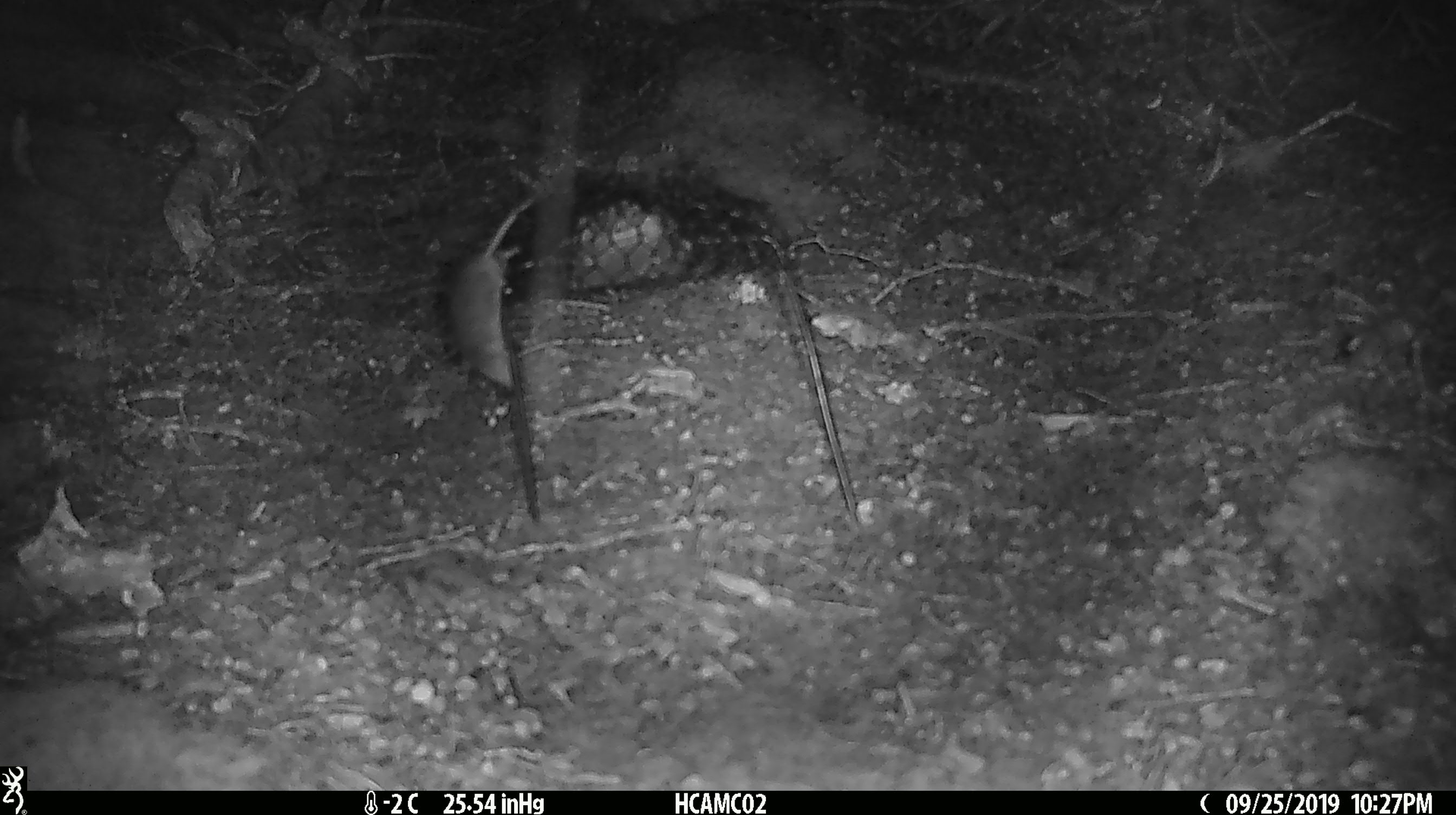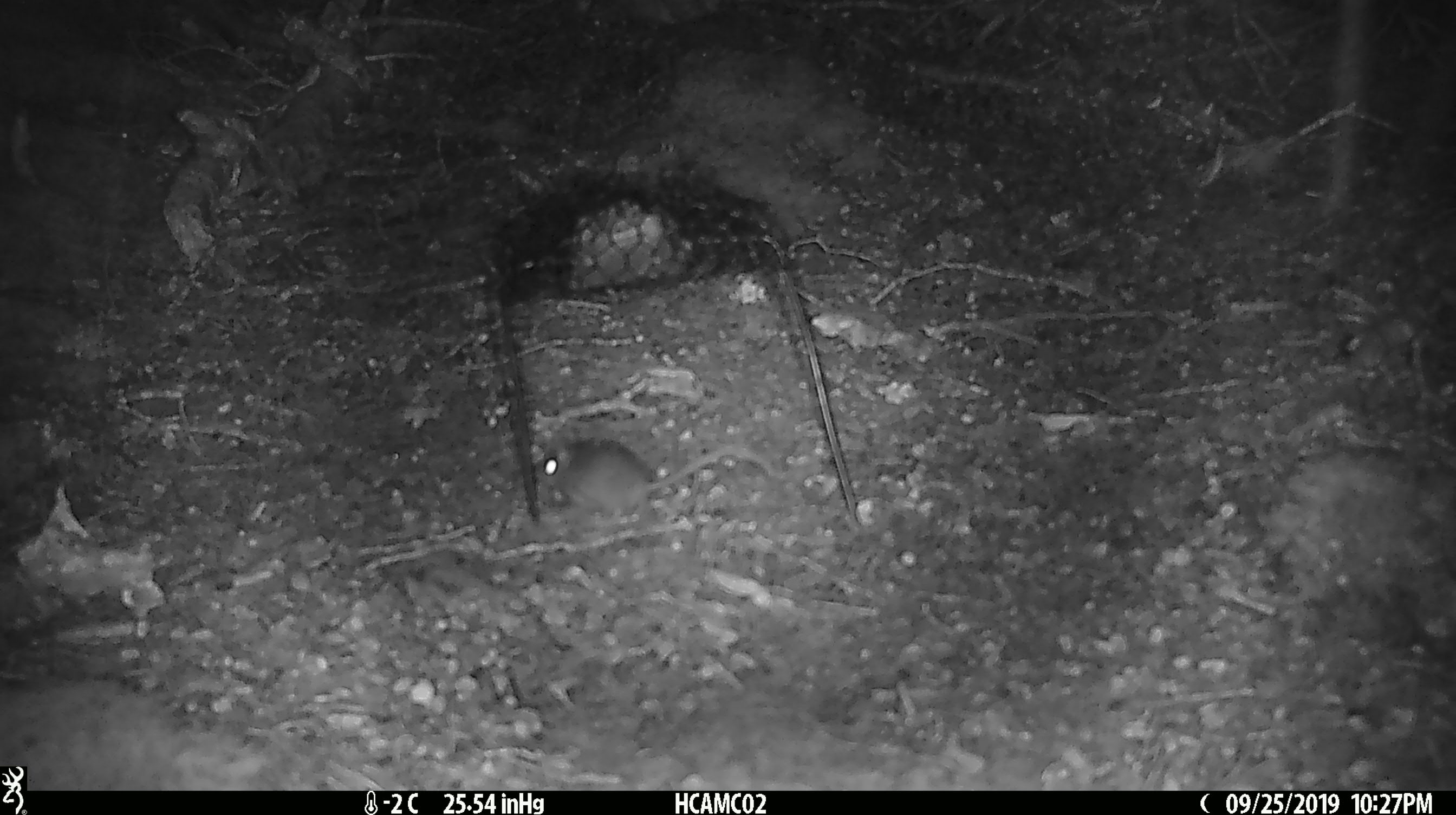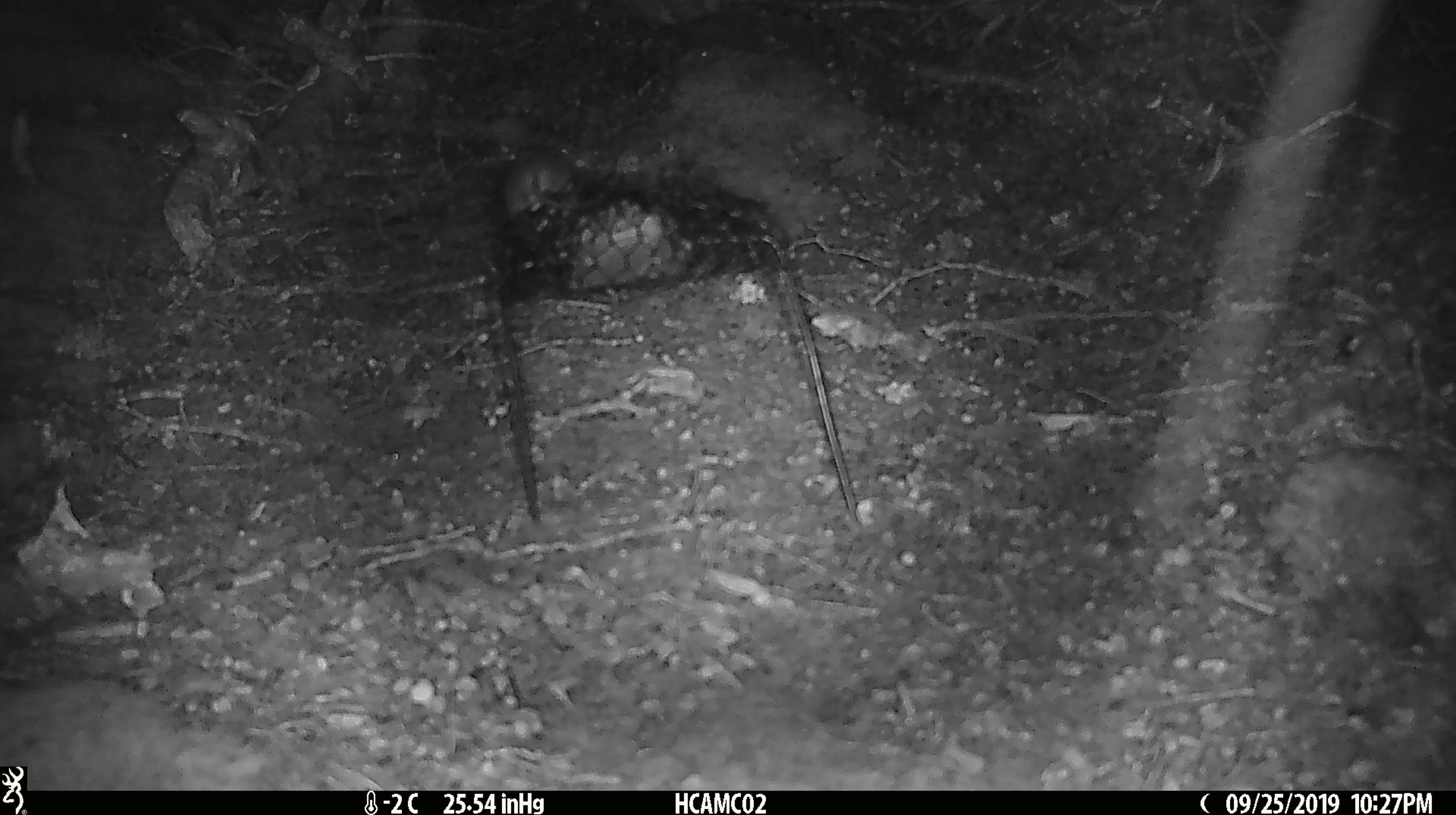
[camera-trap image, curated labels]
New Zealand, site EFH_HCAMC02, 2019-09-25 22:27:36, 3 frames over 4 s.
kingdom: Animalia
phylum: Chordata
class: Mammalia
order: Rodentia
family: Muridae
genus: Mus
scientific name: Mus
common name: mouse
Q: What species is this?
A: Mouse (Mus).